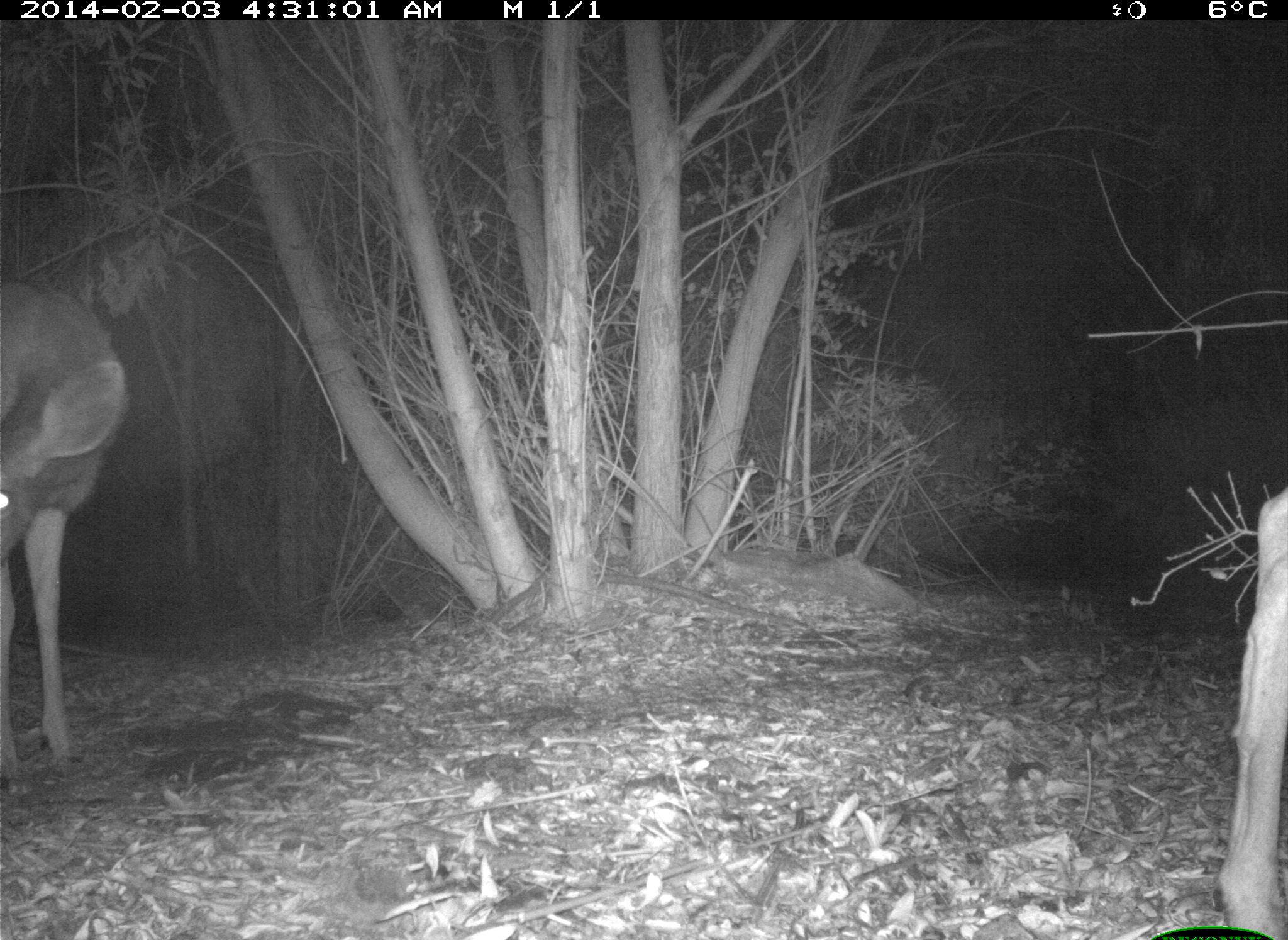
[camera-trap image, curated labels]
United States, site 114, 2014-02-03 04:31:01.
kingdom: Animalia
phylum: Chordata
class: Mammalia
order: Artiodactyla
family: Cervidae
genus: Odocoileus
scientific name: Odocoileus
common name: deer